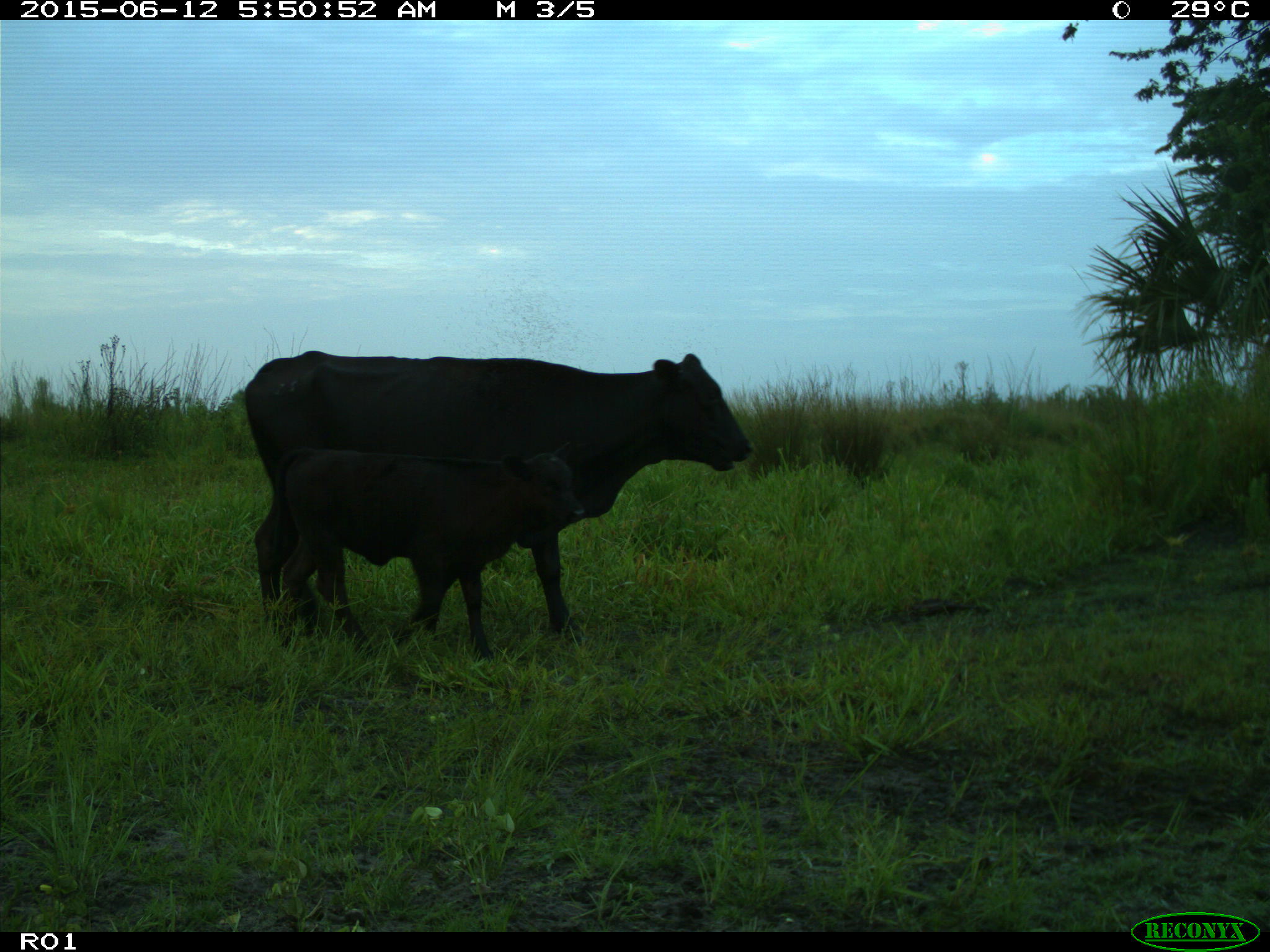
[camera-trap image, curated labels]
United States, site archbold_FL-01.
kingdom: Animalia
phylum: Chordata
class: Mammalia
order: Artiodactyla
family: Bovidae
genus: Bos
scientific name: Bos taurus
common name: domestic cow